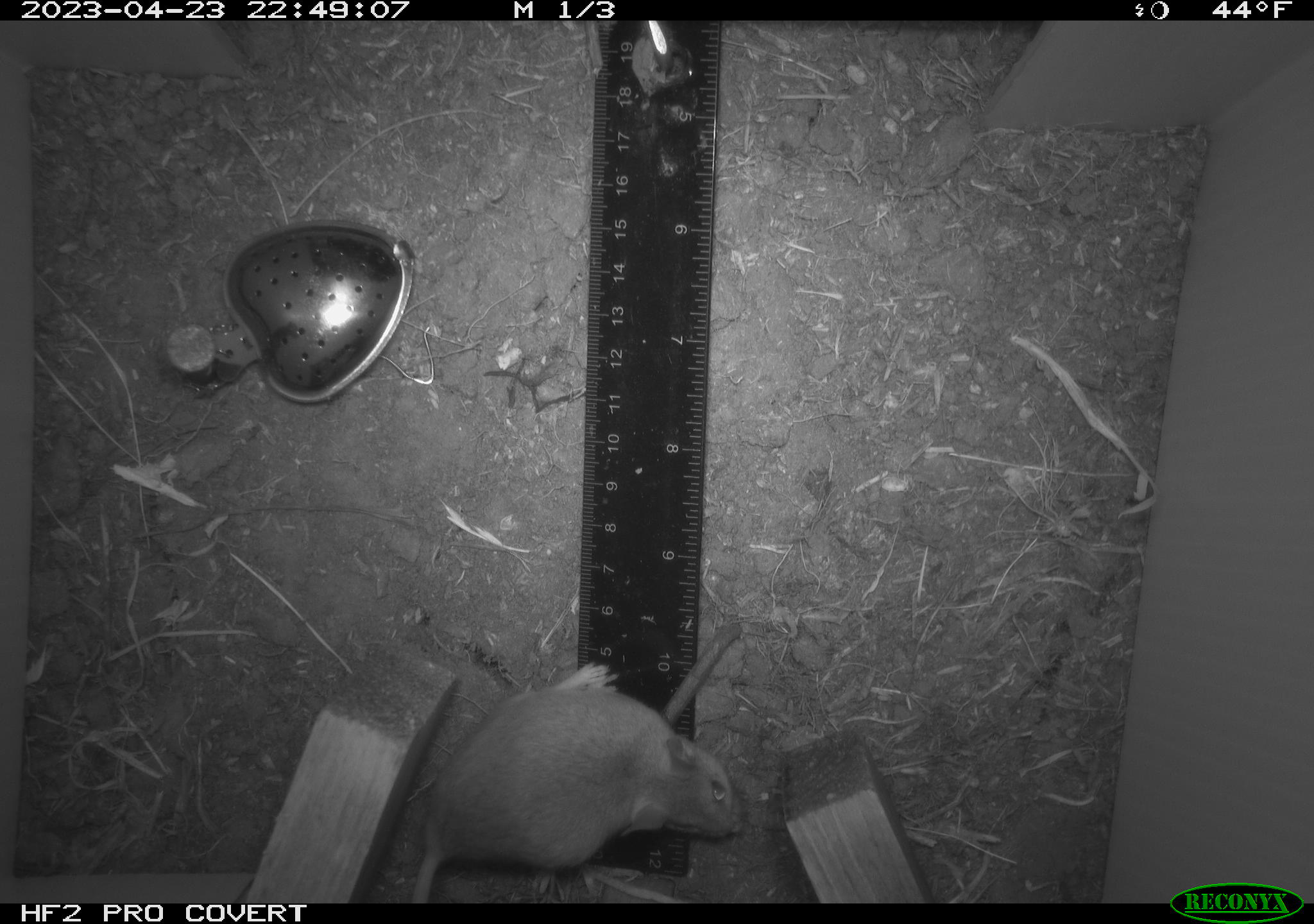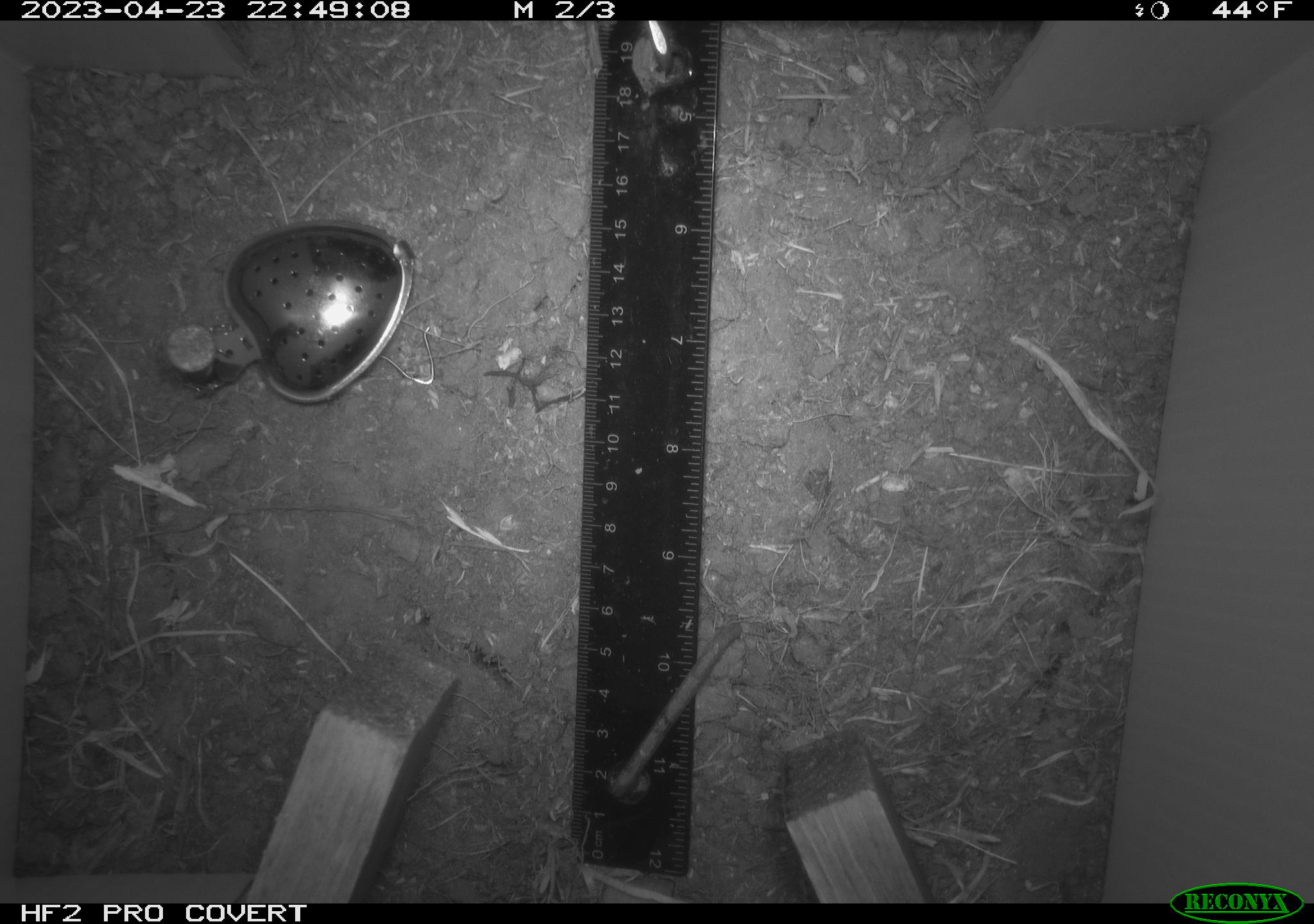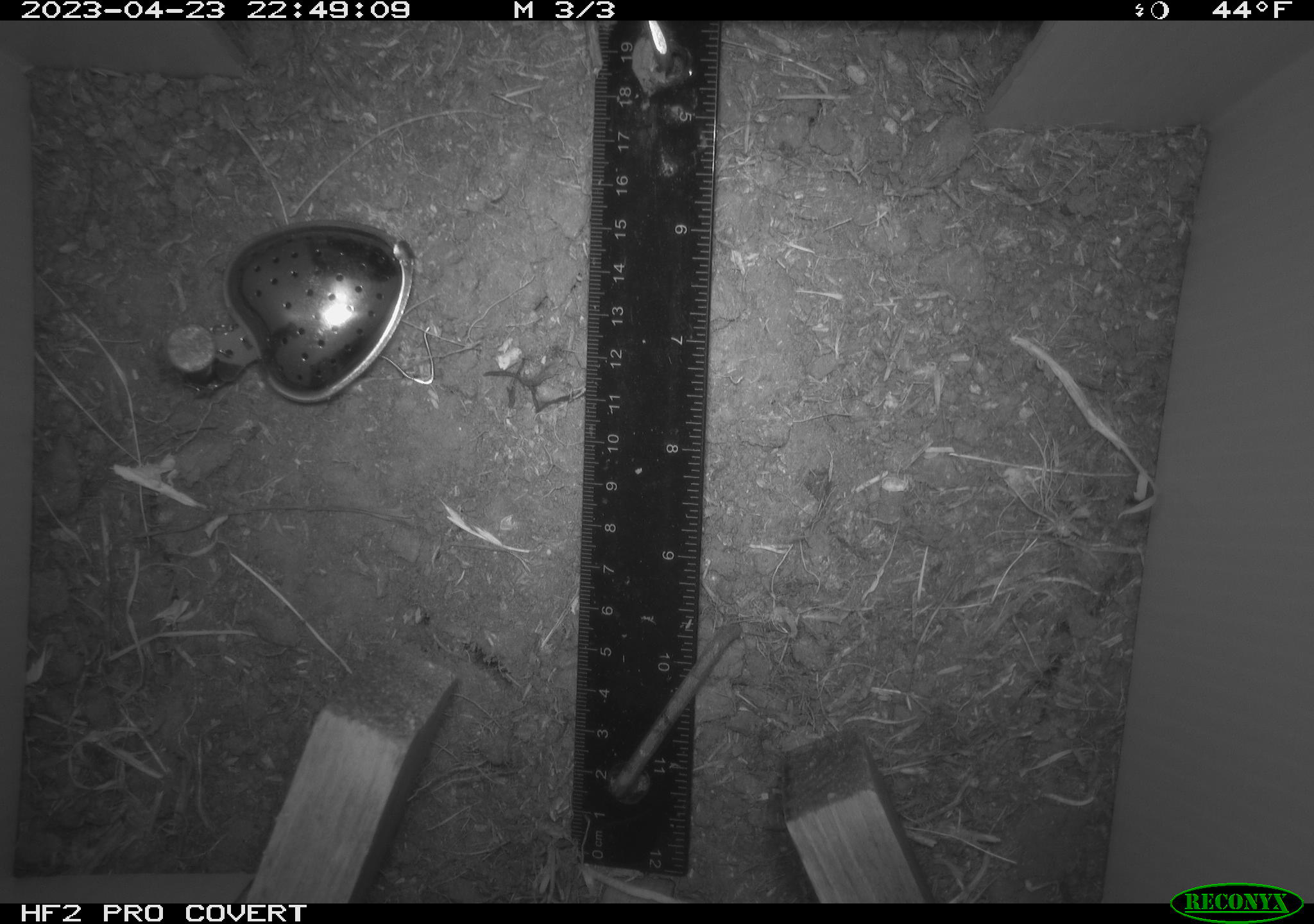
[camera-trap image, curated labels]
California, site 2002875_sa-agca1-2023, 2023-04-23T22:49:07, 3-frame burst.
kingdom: Animalia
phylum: Chordata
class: Mammalia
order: Rodentia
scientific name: Rodentia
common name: mouse species